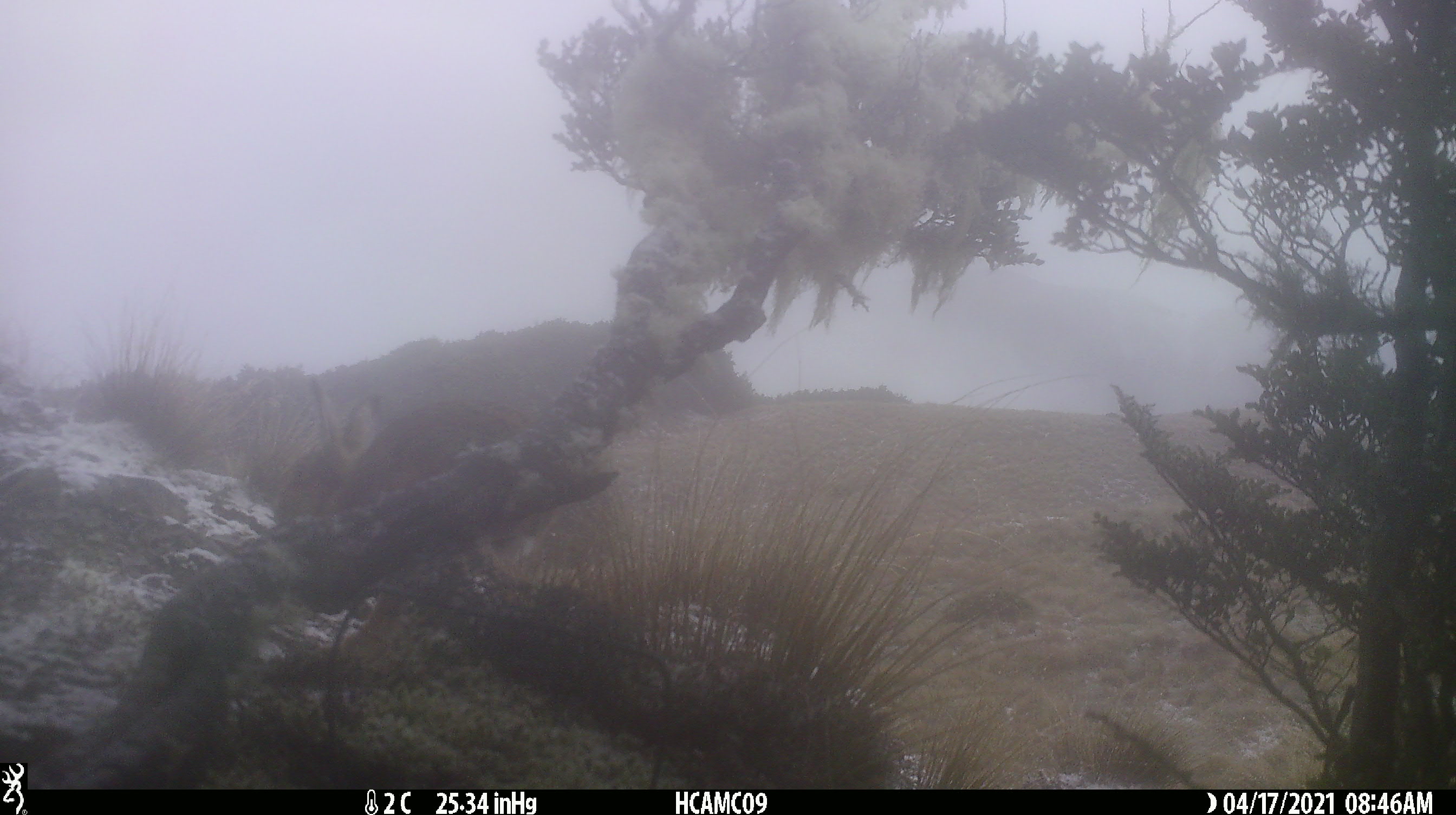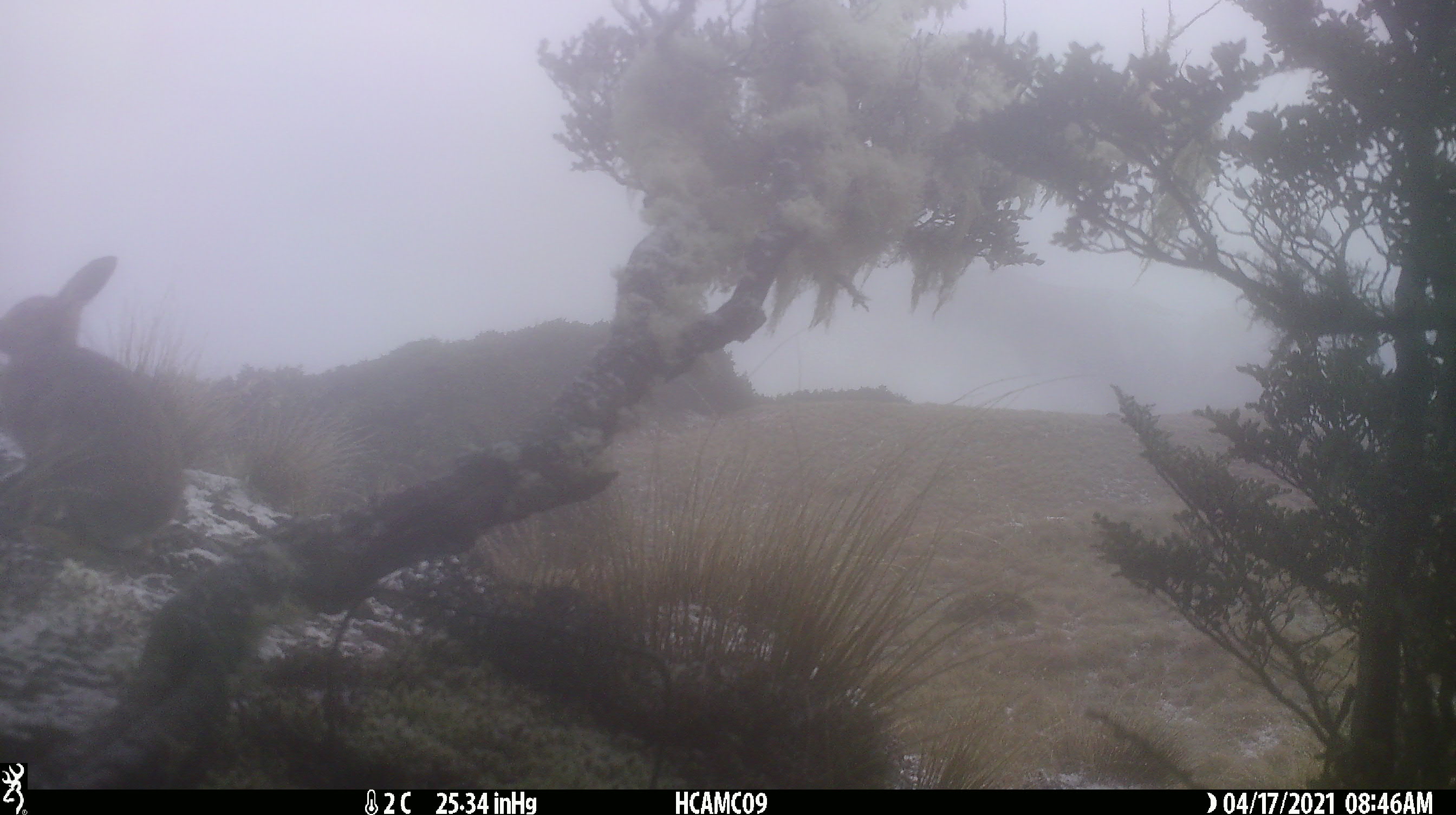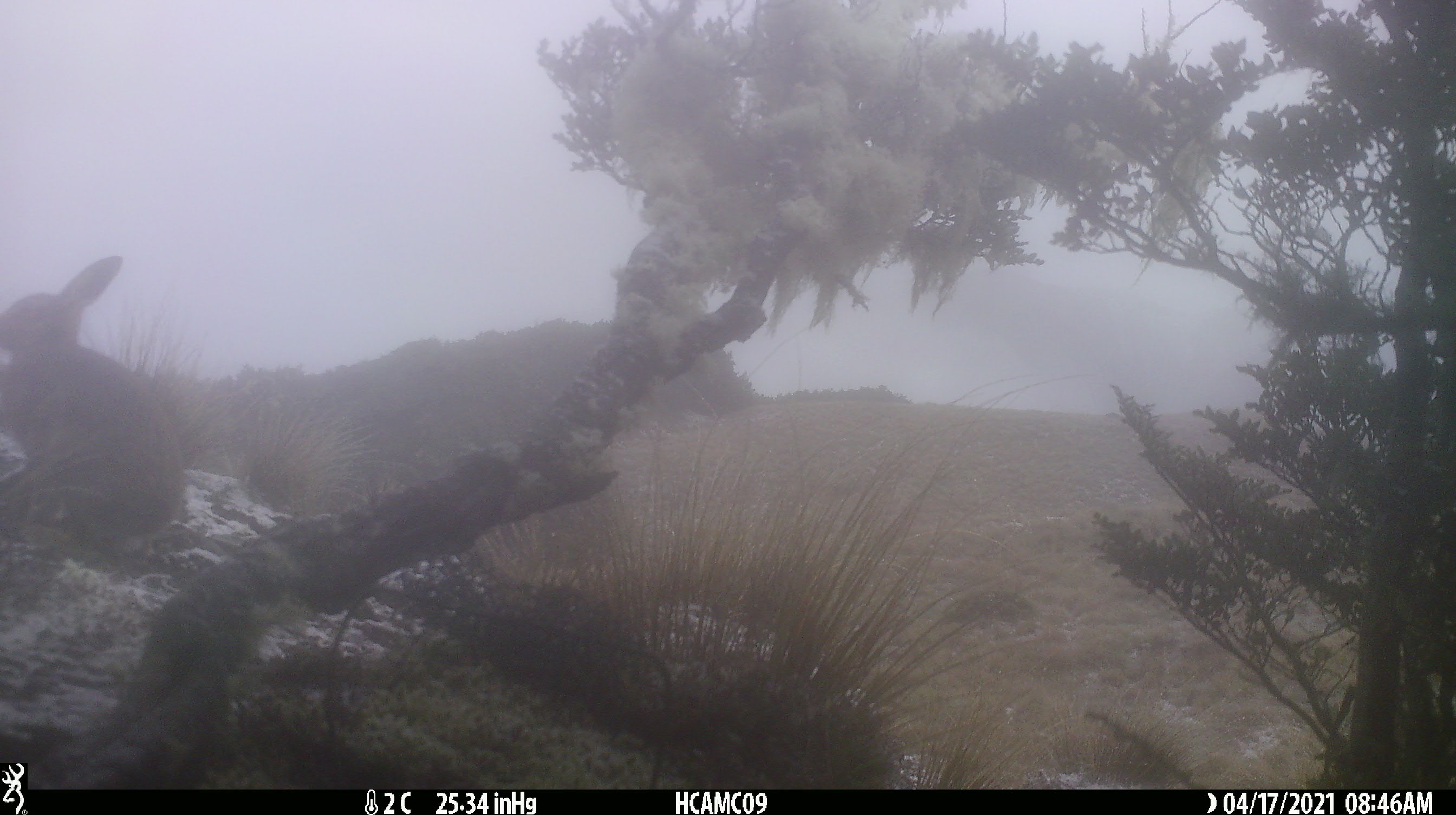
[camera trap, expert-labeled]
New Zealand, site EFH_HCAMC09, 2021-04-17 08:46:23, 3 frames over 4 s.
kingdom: Animalia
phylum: Chordata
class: Mammalia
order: Lagomorpha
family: Leporidae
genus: Lepus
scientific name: Lepus europaeus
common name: brown hare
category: hare